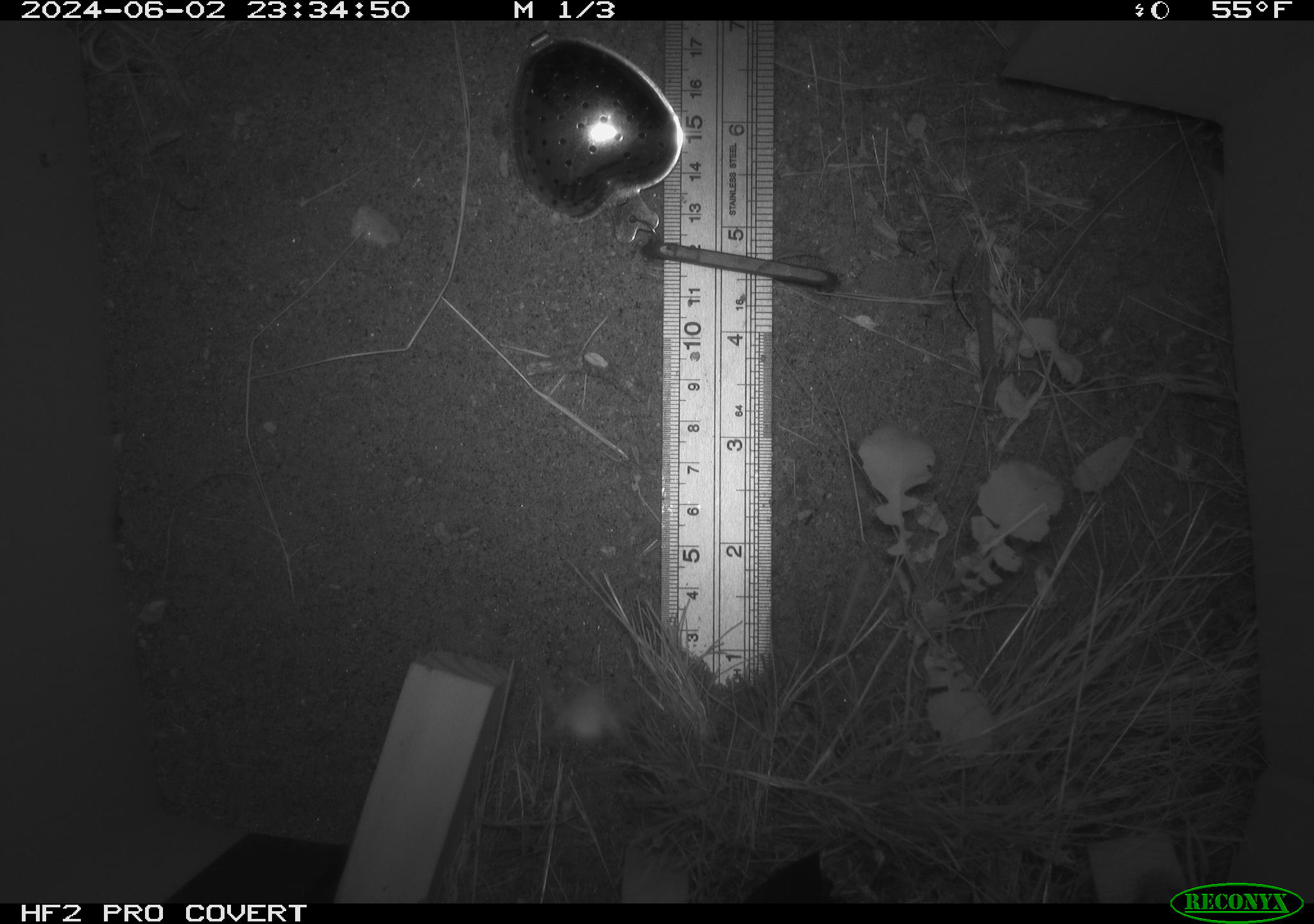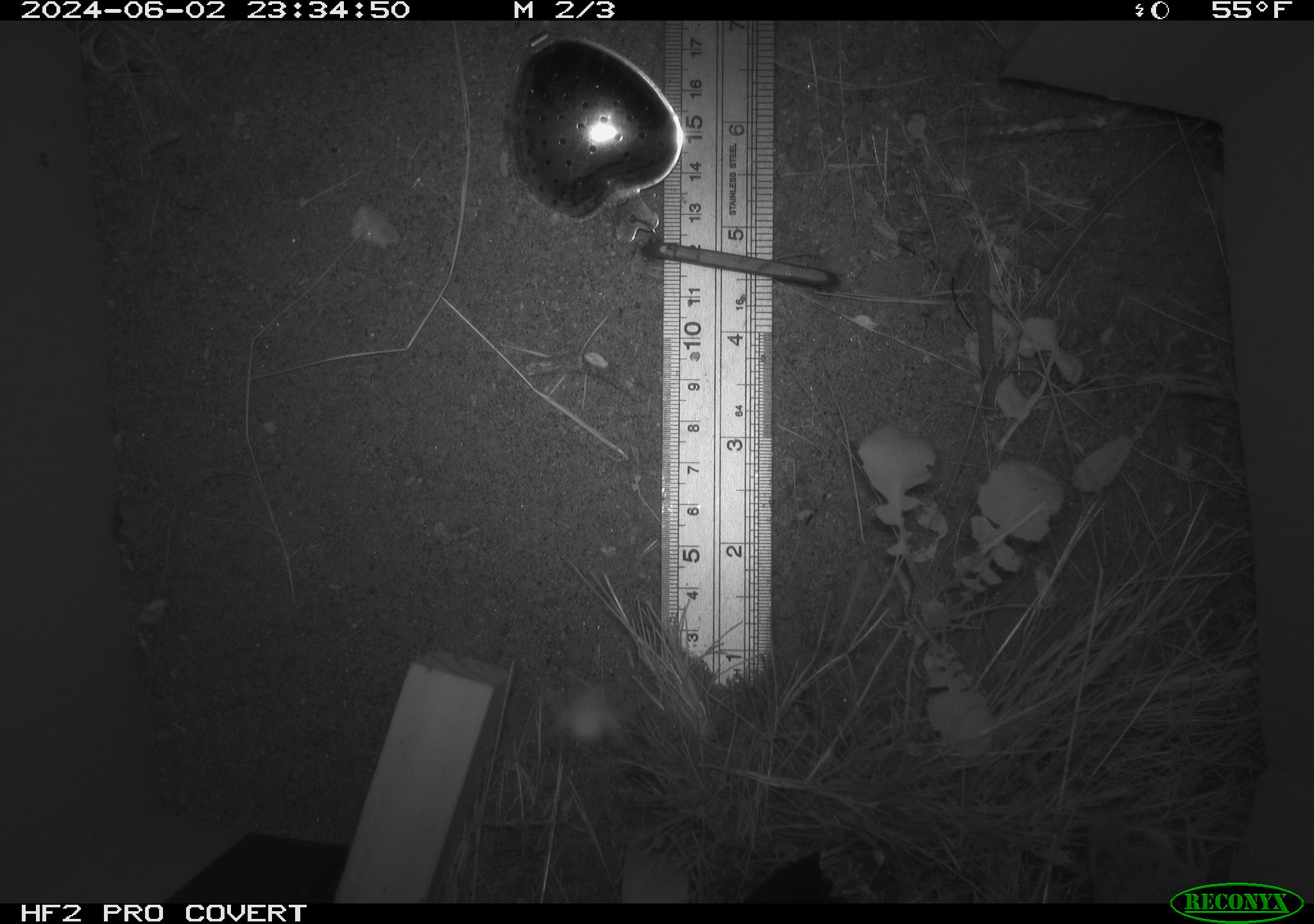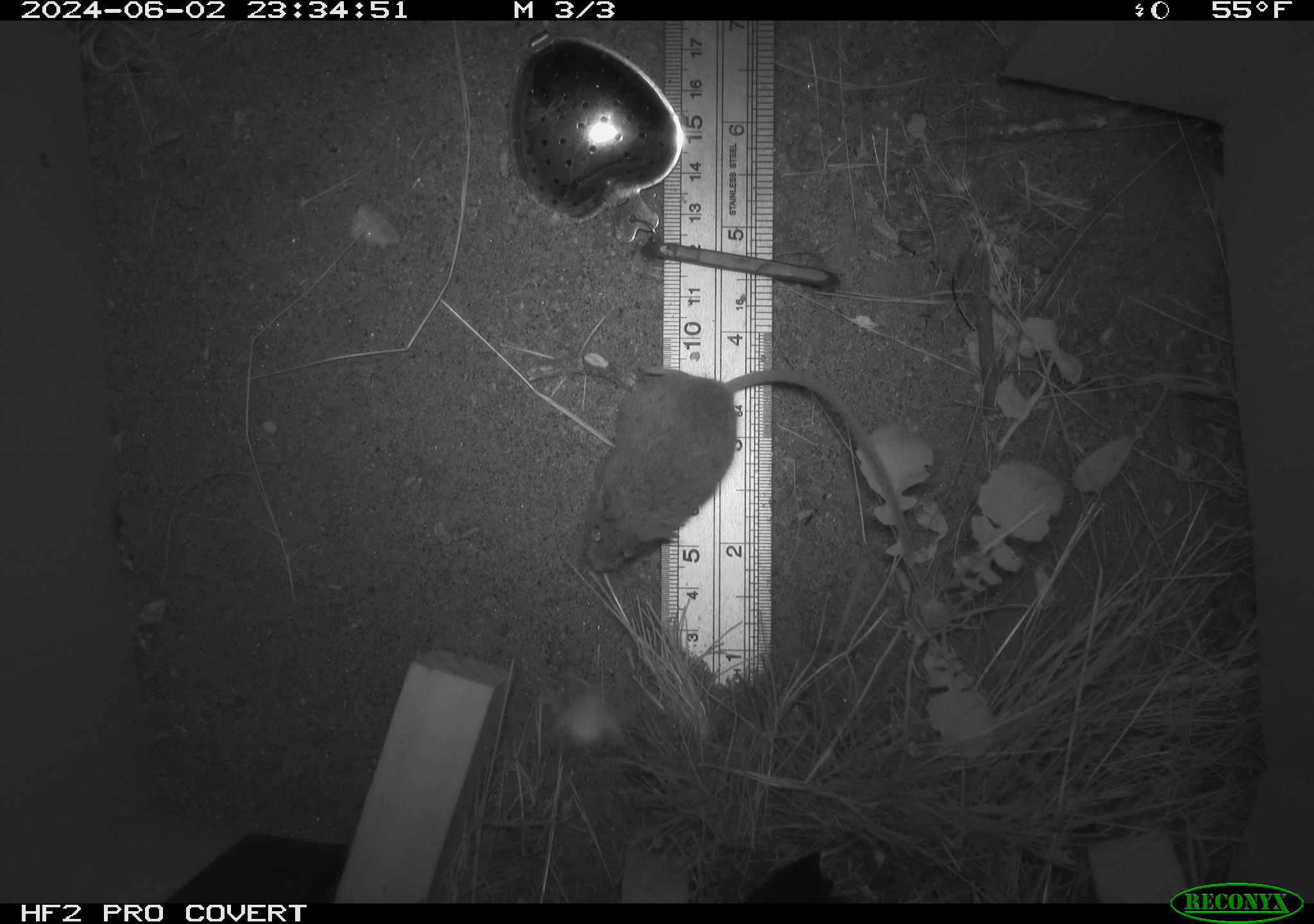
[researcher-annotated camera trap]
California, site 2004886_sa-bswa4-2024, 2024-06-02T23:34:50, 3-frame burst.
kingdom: Animalia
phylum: Chordata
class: Mammalia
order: Rodentia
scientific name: Rodentia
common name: rodent